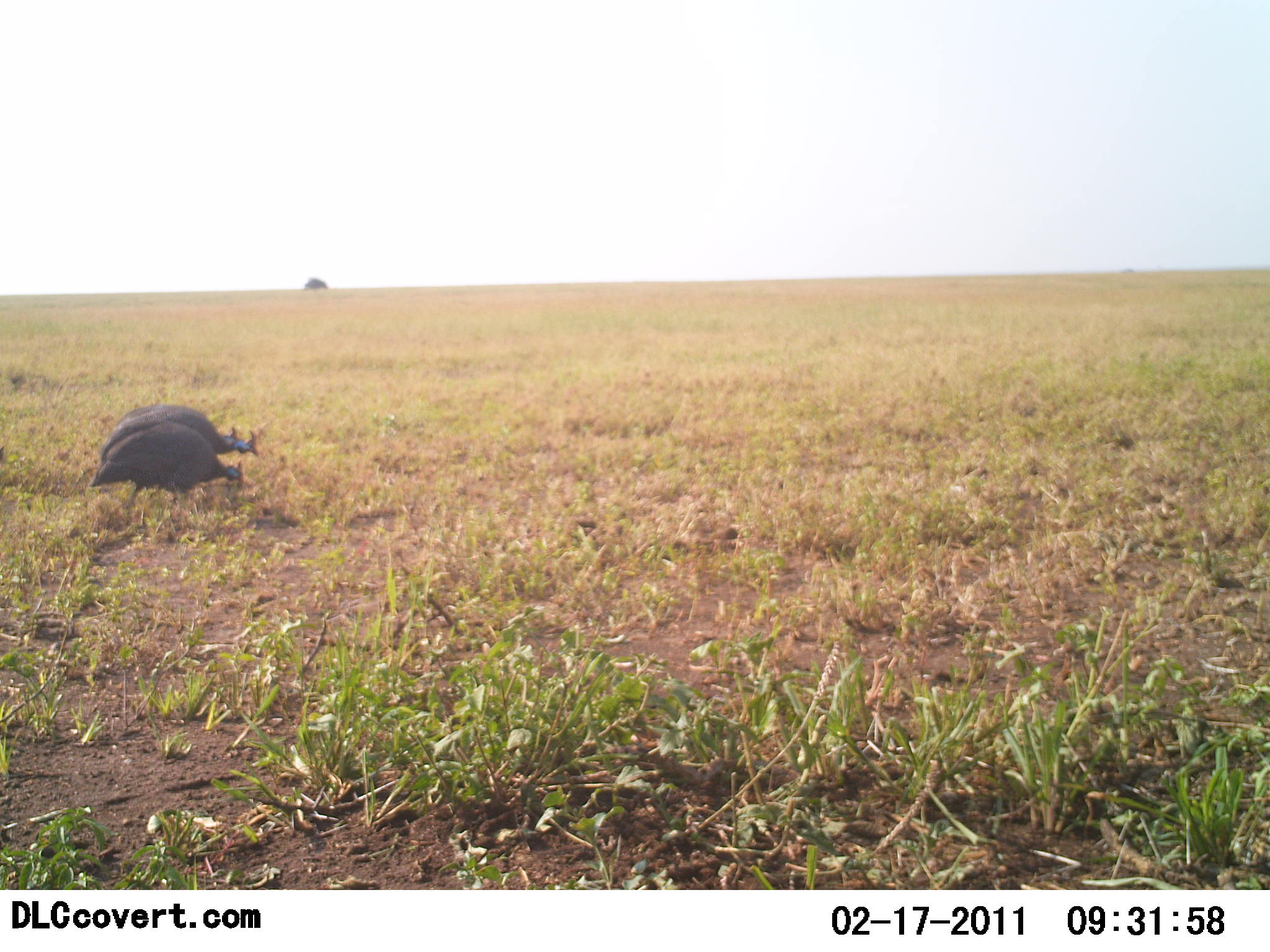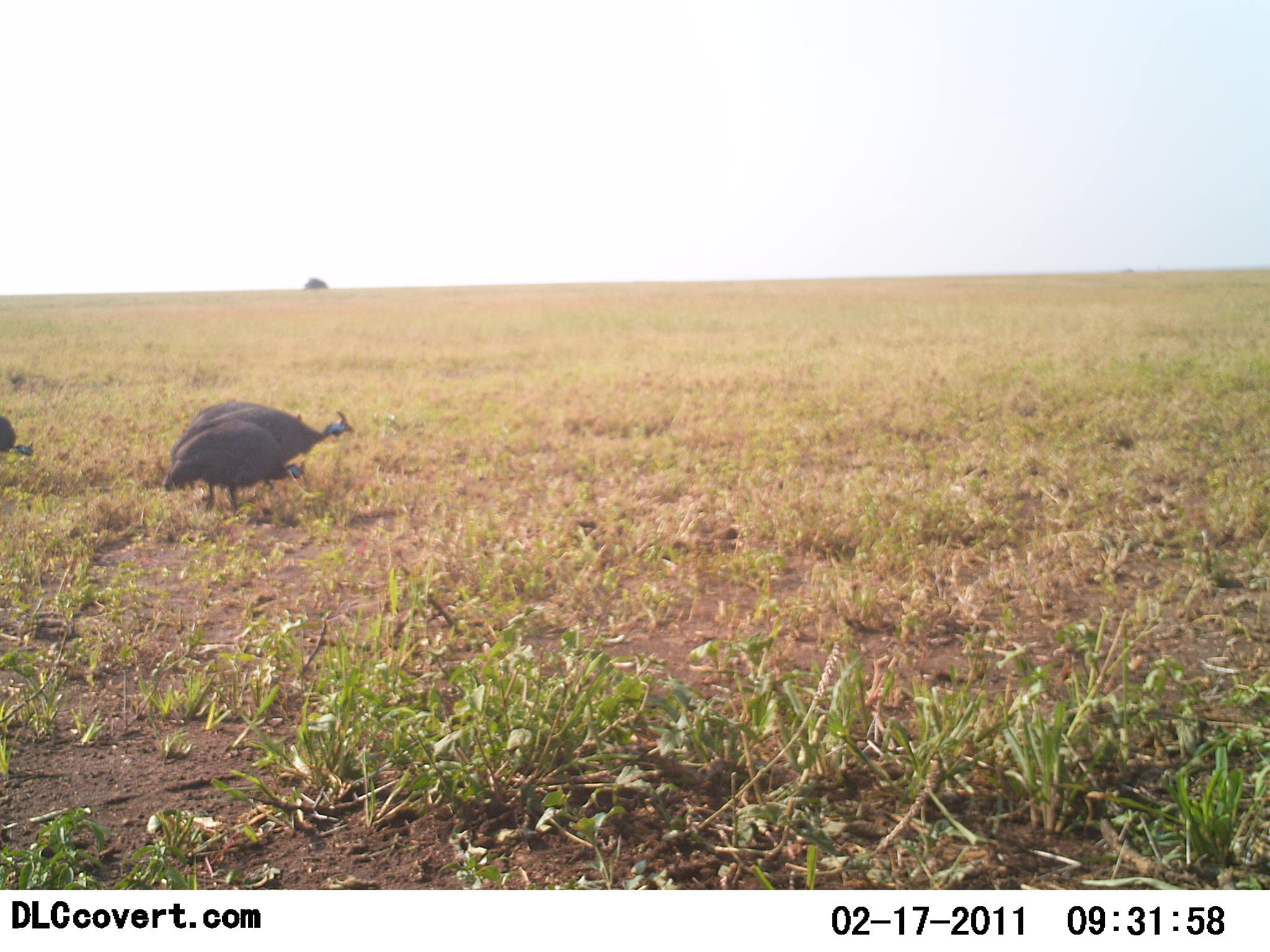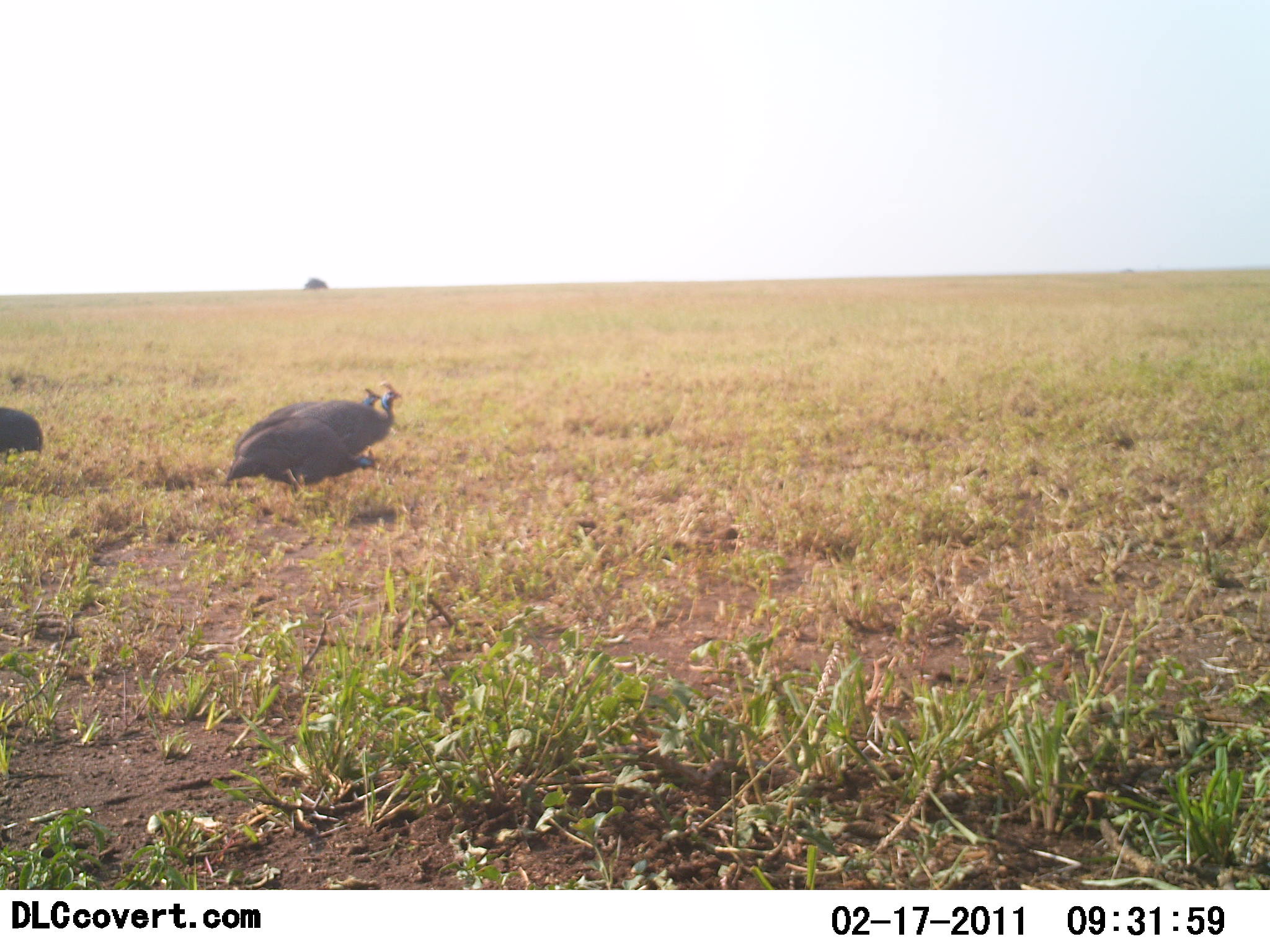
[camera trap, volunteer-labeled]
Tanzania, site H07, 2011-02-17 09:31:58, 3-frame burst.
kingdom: Animalia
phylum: Chordata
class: Aves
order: Galliformes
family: Numididae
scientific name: Numididae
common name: guinea fowl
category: guineafowl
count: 3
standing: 8%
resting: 0%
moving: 85%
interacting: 0%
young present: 0%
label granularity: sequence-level